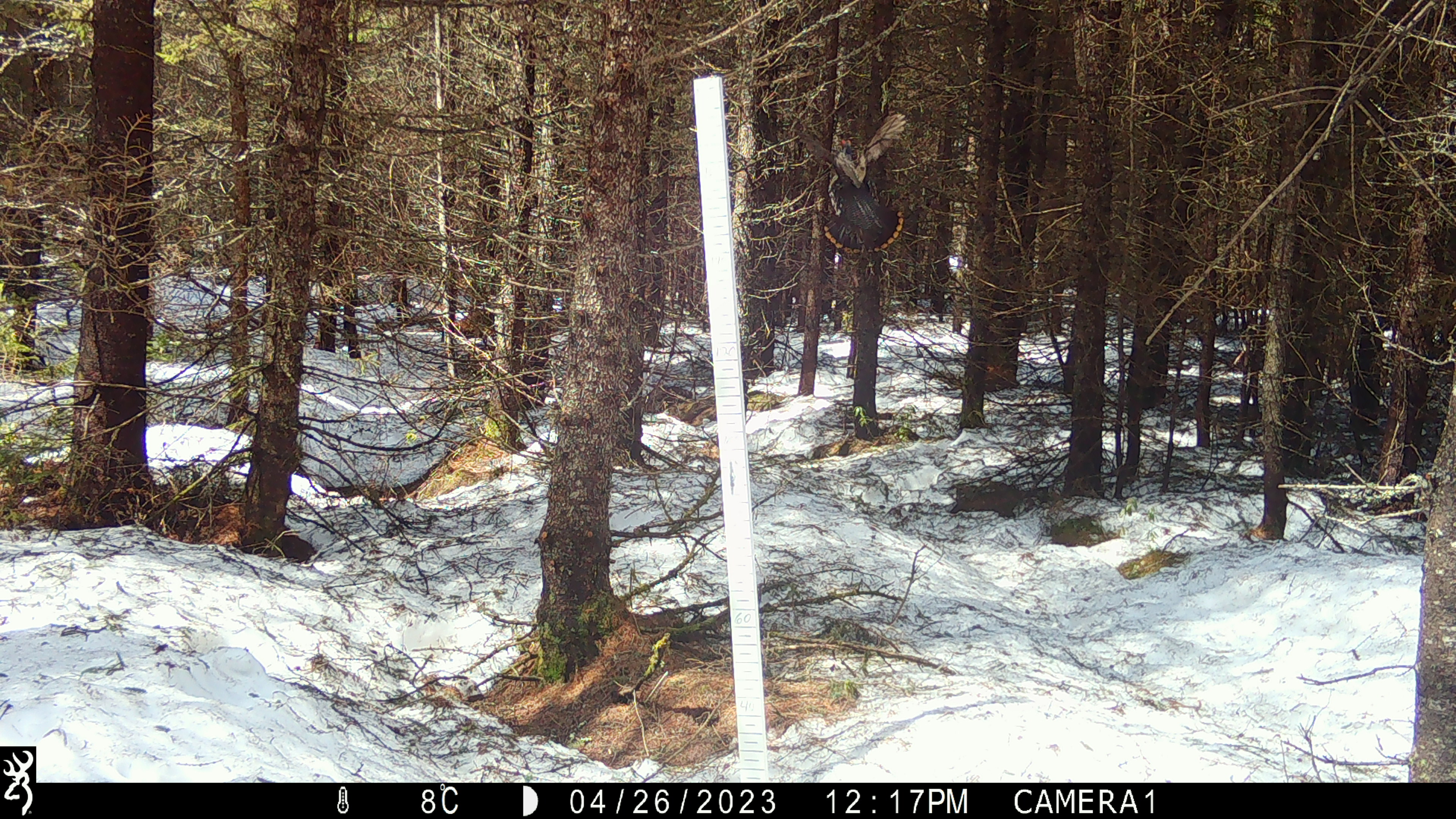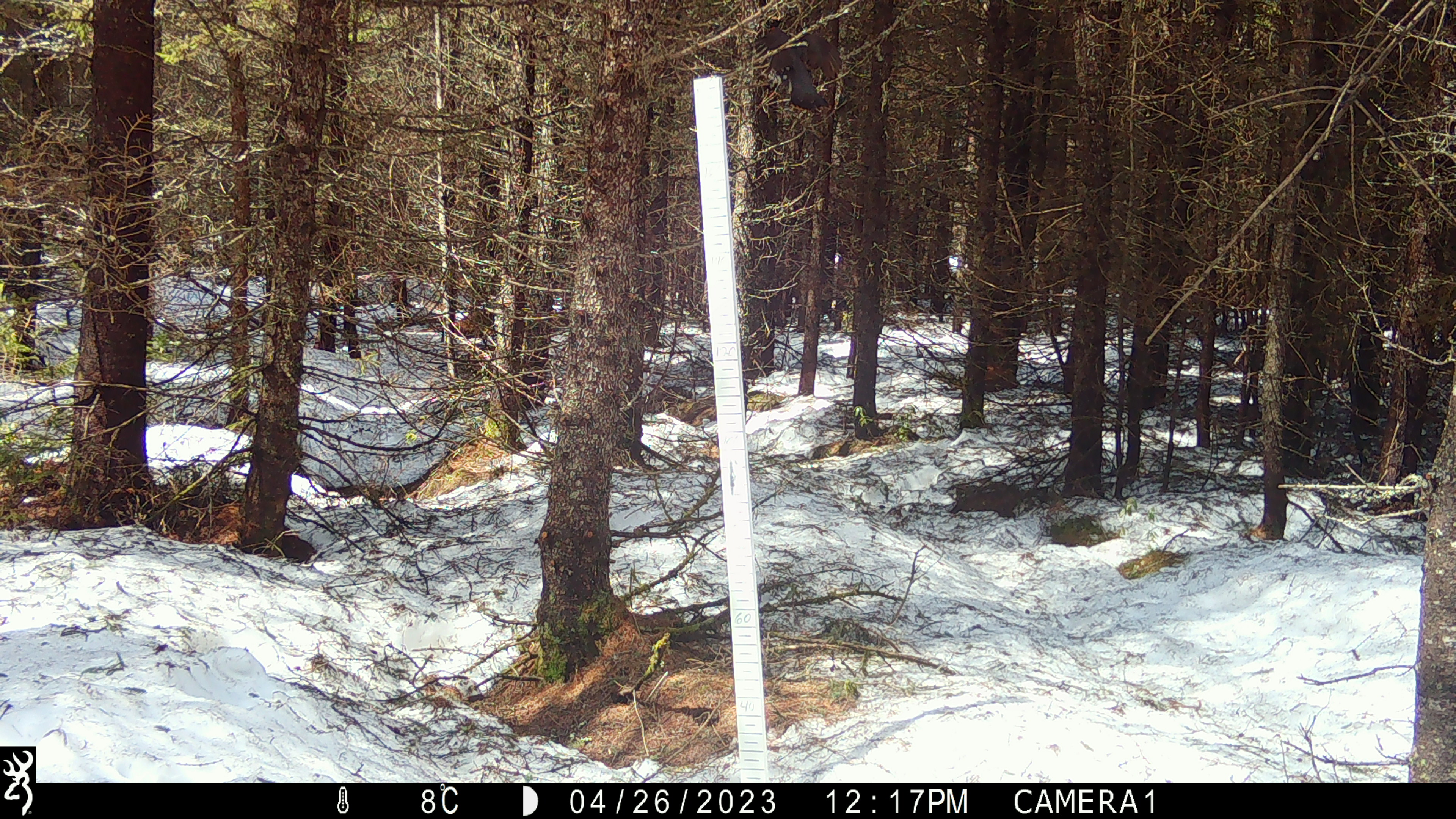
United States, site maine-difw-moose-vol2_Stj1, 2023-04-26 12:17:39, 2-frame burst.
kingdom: Animalia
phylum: Chordata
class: Aves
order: Galliformes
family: Phasianidae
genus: Canachites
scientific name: Canachites canadensis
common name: spruce grouse